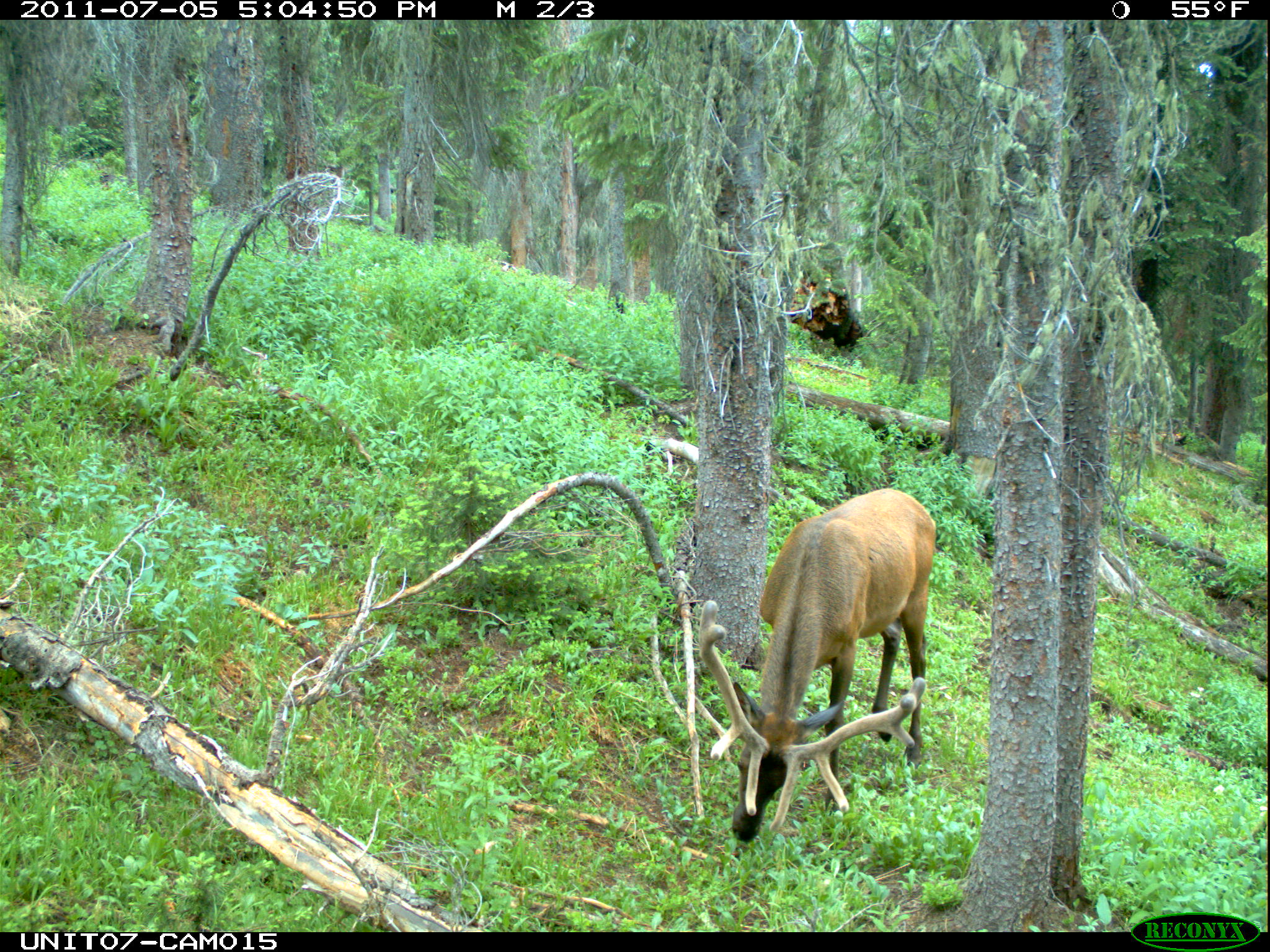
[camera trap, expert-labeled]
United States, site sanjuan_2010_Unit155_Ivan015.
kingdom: Animalia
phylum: Chordata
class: Mammalia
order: Artiodactyla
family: Cervidae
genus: Cervus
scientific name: Cervus elaphus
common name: red deer